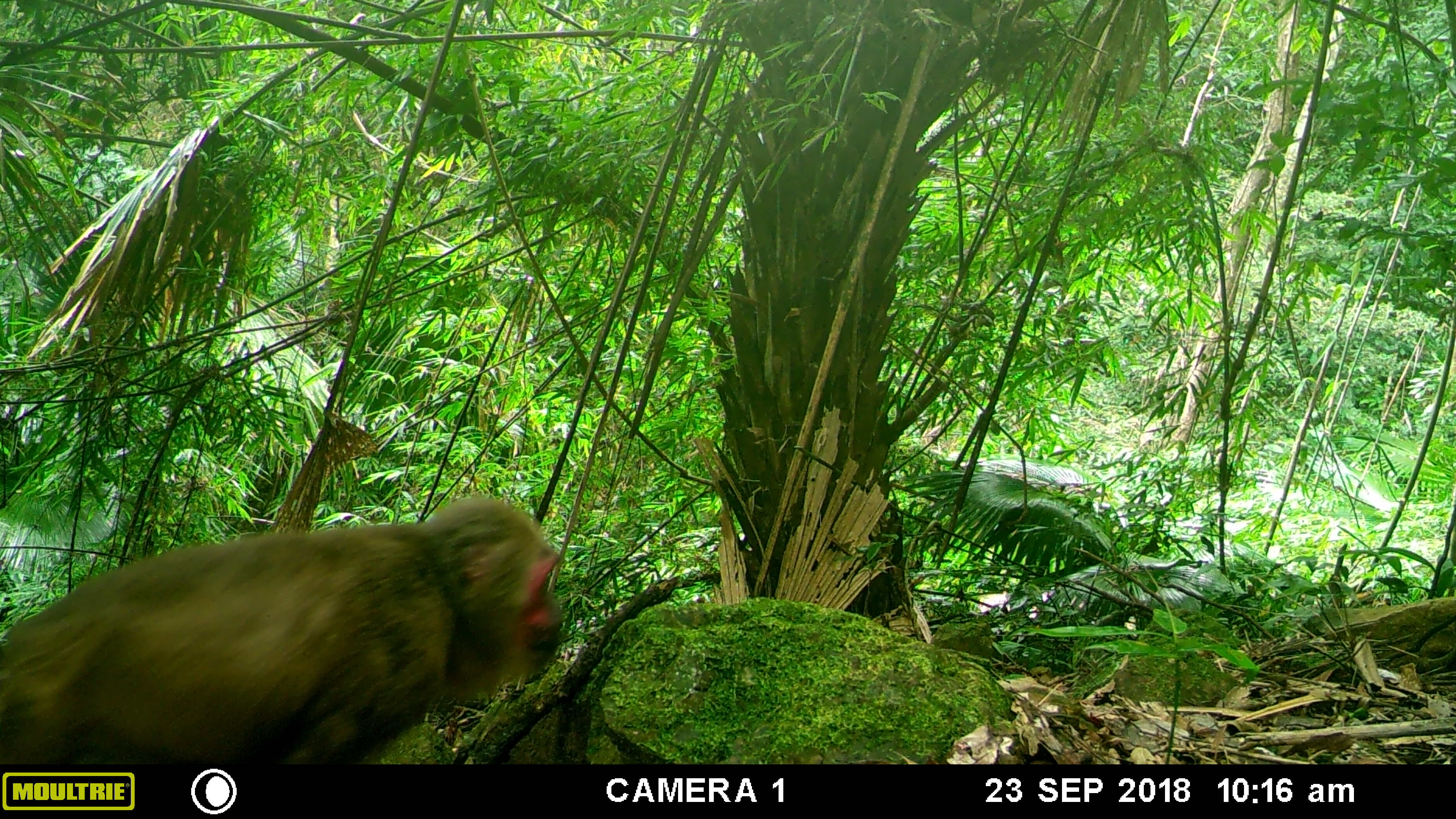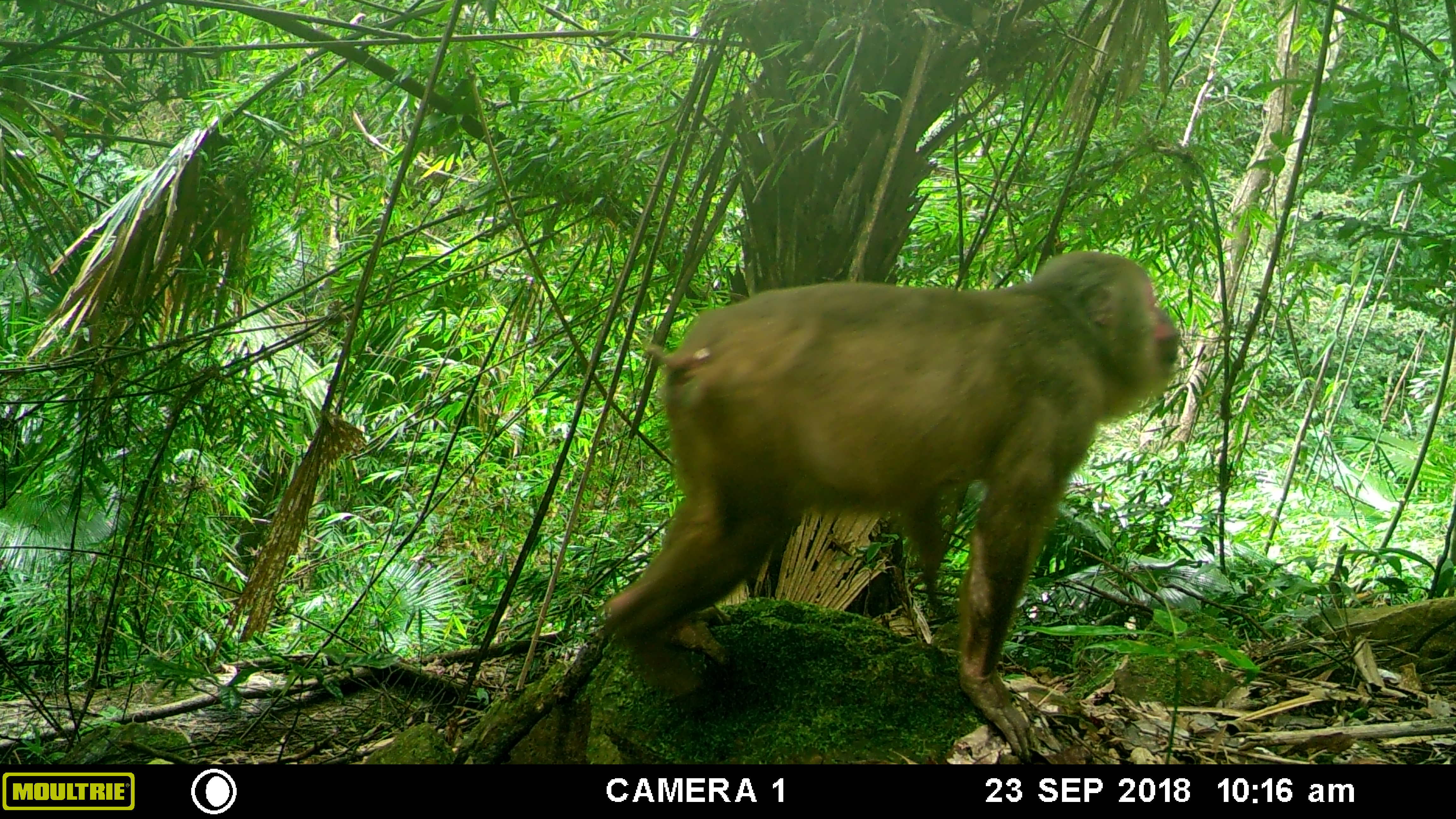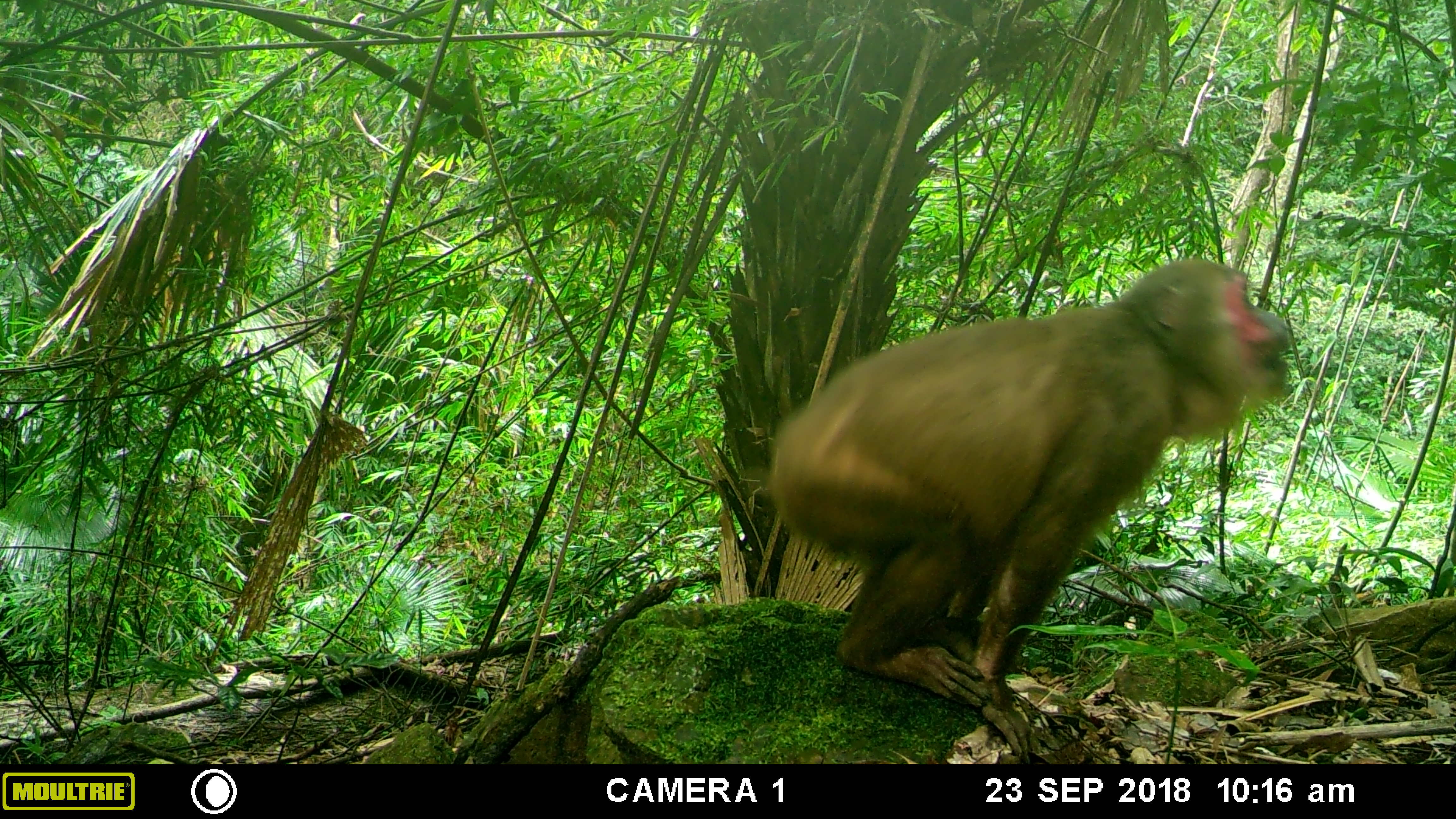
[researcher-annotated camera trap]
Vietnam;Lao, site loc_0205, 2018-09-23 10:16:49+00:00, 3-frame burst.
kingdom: Animalia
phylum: Chordata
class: Mammalia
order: Primates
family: Cercopithecidae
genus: Macaca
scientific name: Macaca arctoides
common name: stump-tailed macaque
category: stump tailed macaque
Stump tailed macaque (stump-tailed macaque) (Macaca arctoides). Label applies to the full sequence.